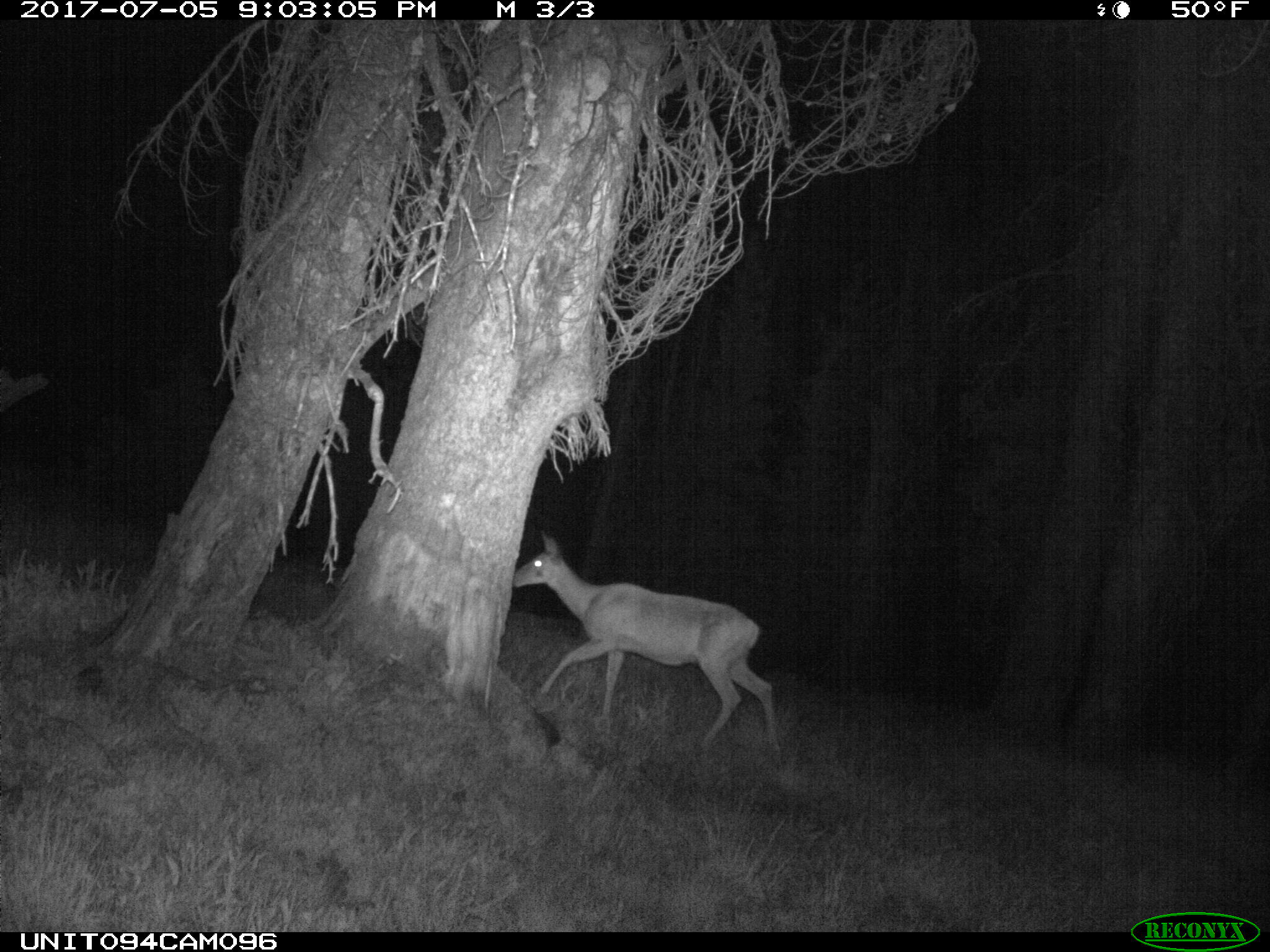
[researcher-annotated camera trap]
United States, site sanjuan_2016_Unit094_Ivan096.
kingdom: Animalia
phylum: Chordata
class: Mammalia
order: Artiodactyla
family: Cervidae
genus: Odocoileus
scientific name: Odocoileus hemionus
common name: mule deer